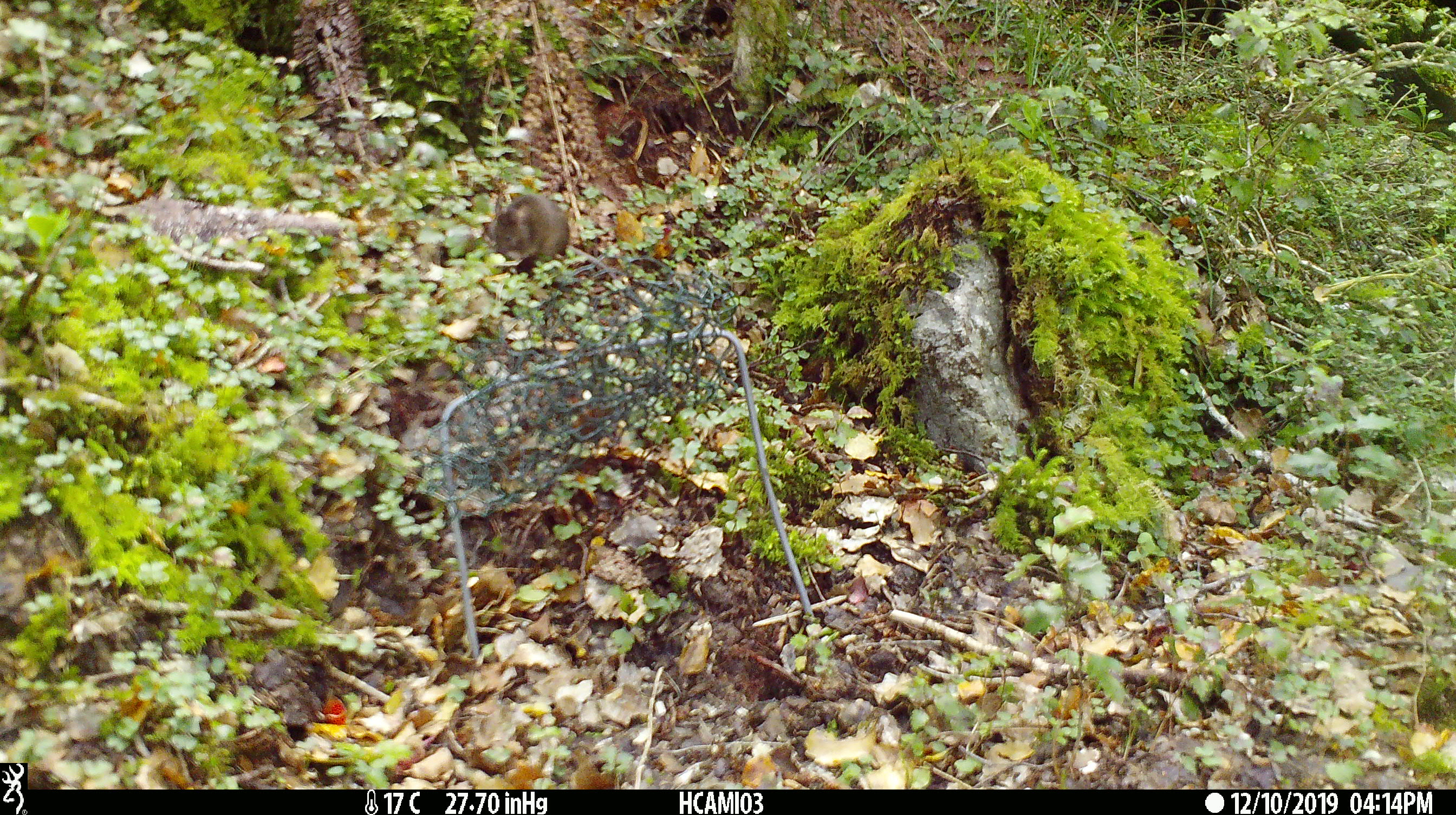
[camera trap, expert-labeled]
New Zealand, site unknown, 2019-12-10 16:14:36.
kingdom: Animalia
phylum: Chordata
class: Mammalia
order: Rodentia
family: Muridae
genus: Mus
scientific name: Mus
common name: mouse